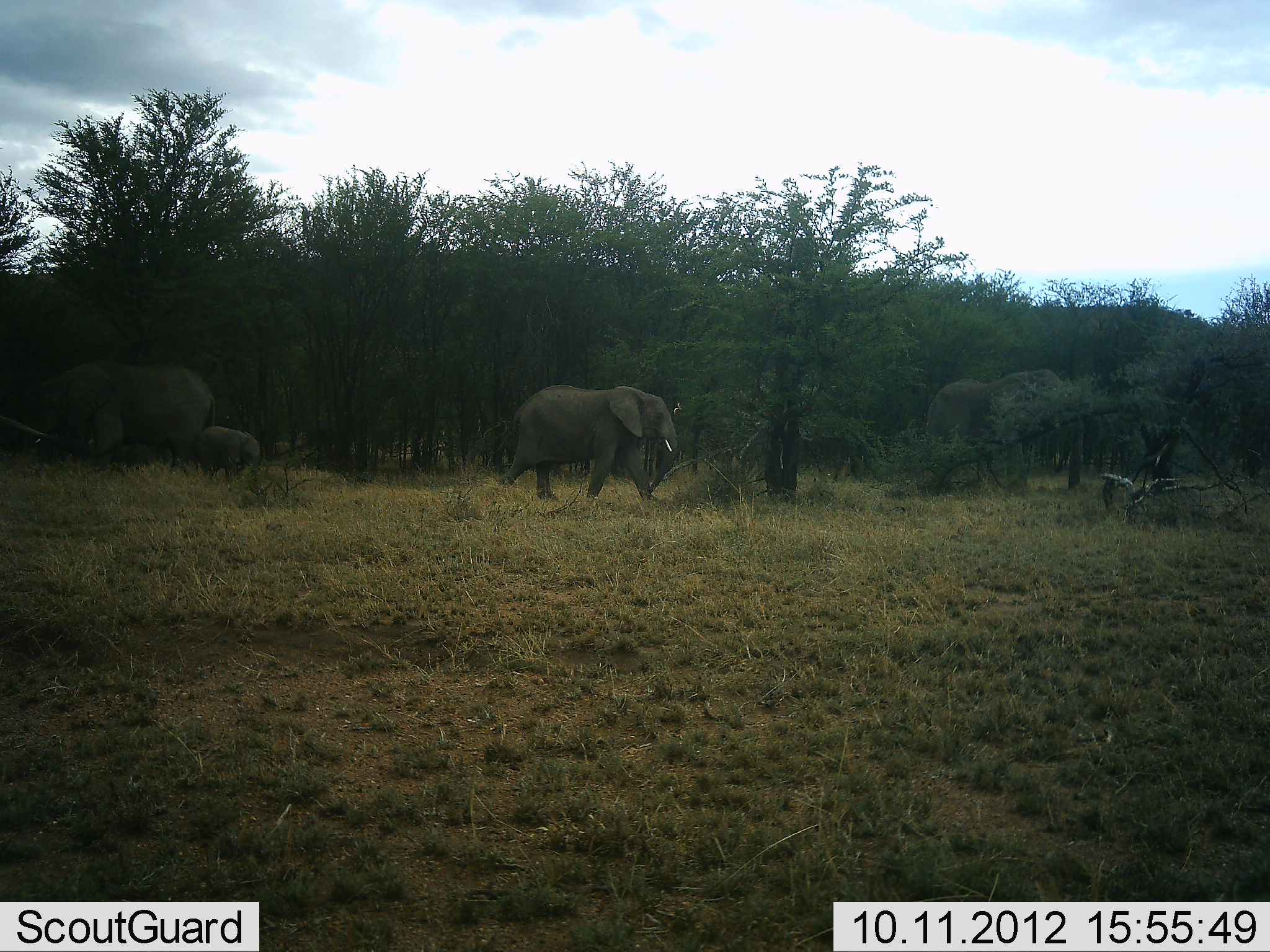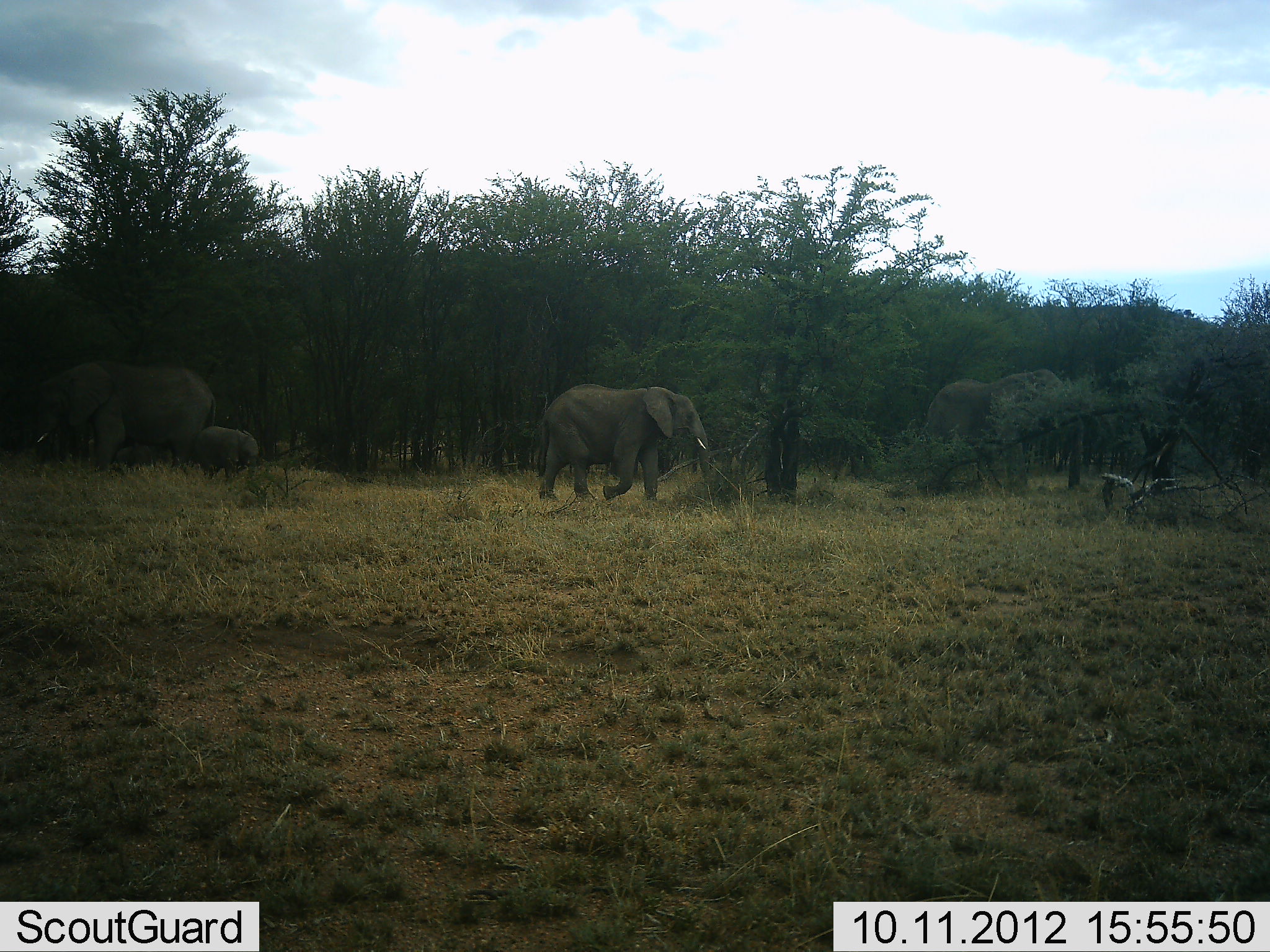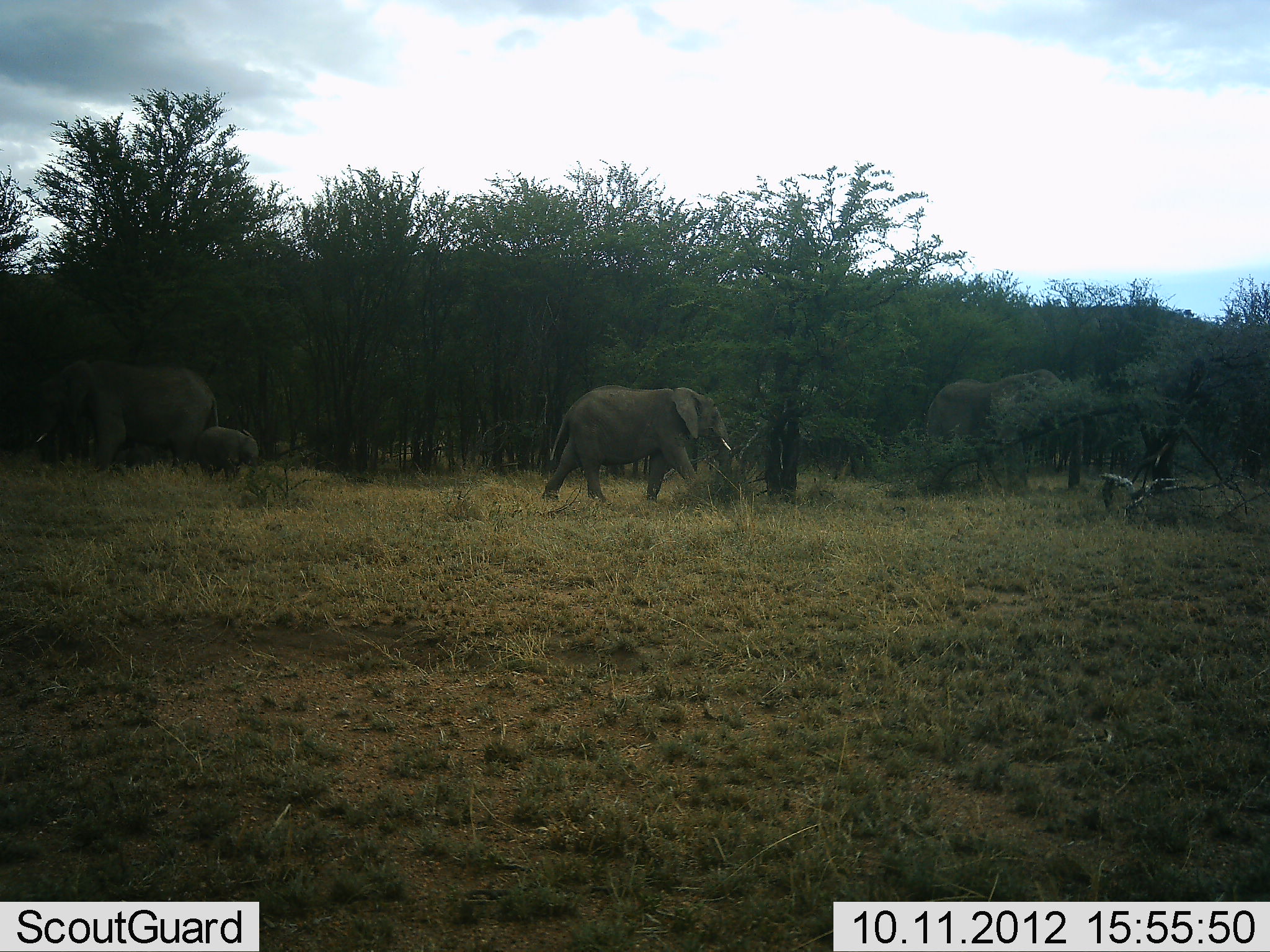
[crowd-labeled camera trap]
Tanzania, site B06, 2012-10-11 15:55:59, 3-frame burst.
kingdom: Animalia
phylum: Chordata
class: Mammalia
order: Proboscidea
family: Elephantidae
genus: Loxodonta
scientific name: Loxodonta africana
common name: african bush elephant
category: elephant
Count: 4.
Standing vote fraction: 64%.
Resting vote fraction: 0%.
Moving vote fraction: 82%.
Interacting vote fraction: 0%.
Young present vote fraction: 82%.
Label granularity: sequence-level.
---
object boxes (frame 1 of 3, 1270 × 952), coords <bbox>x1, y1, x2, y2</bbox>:
animal: <bbox>497, 384, 678, 501</bbox>; <bbox>32, 360, 216, 474</bbox>; <bbox>923, 369, 1061, 491</bbox>; <bbox>195, 426, 261, 484</bbox>; <bbox>111, 443, 155, 467</bbox>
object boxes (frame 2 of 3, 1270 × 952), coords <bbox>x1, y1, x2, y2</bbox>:
animal: <bbox>33, 360, 216, 474</bbox>; <bbox>535, 384, 710, 501</bbox>; <bbox>925, 369, 1065, 493</bbox>; <bbox>193, 426, 259, 482</bbox>; <bbox>116, 443, 155, 467</bbox>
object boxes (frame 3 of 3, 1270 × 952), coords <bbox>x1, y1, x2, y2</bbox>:
animal: <bbox>542, 384, 732, 501</bbox>; <bbox>33, 360, 218, 474</bbox>; <bbox>924, 368, 1061, 493</bbox>; <bbox>193, 426, 259, 482</bbox>; <bbox>116, 443, 155, 467</bbox>